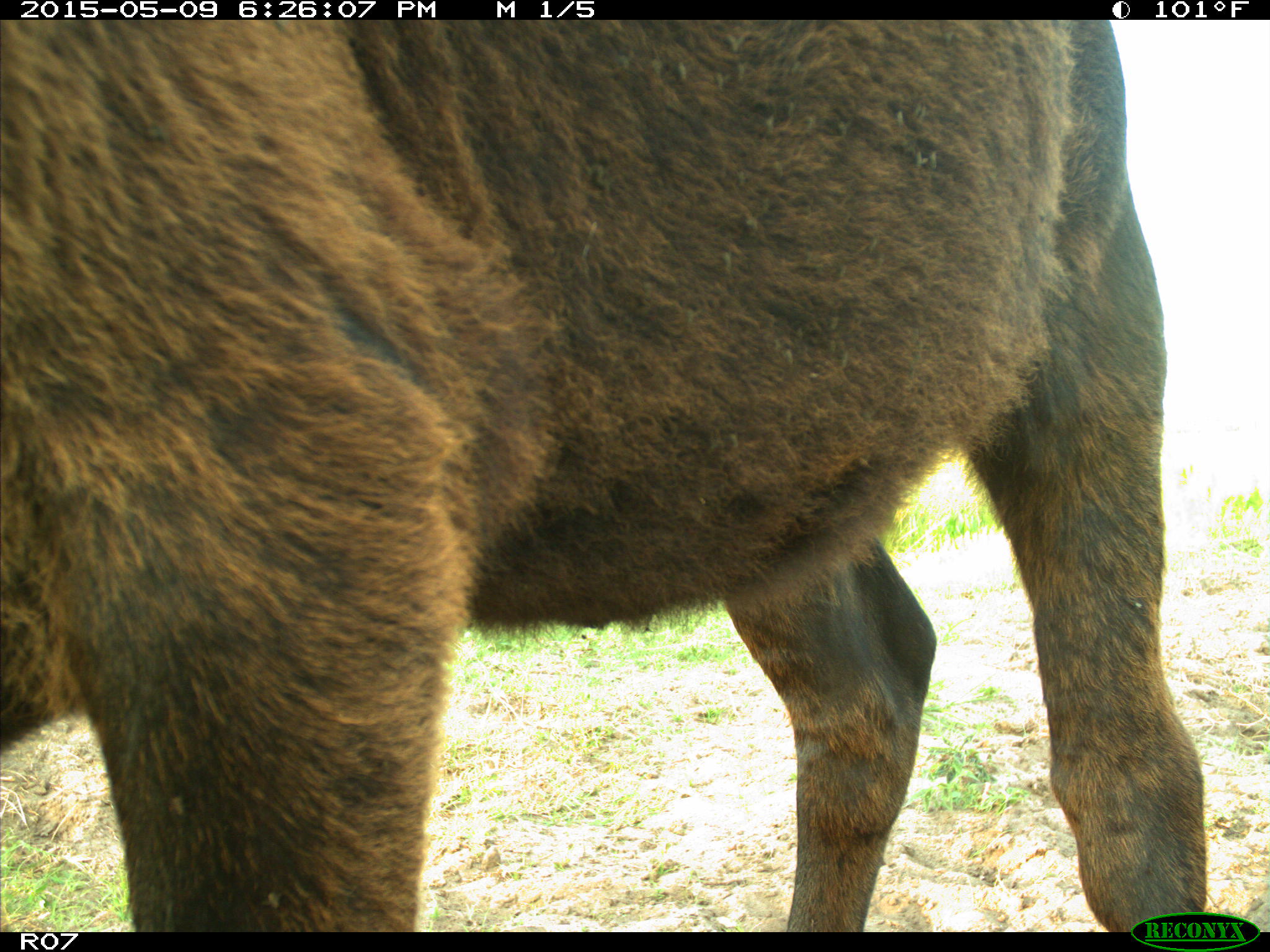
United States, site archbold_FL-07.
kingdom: Animalia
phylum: Chordata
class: Mammalia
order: Artiodactyla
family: Bovidae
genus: Bos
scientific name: Bos taurus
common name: domestic cow